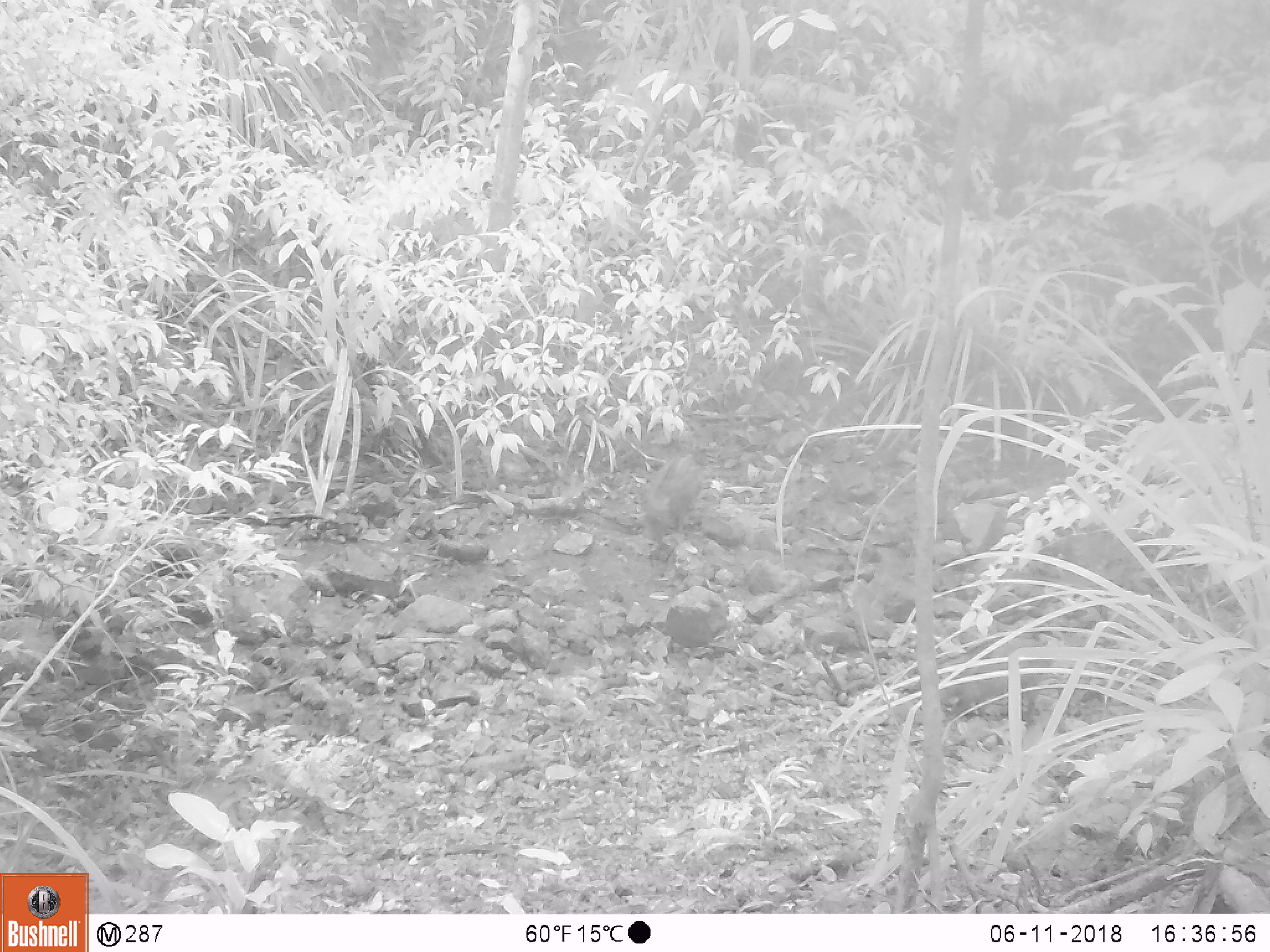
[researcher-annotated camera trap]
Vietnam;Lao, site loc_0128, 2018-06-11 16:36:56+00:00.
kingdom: Animalia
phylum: Chordata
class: Mammalia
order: Artiodactyla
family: Suidae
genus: Sus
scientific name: Sus scrofa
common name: eurasian wild pig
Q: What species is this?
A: Eurasian wild pig (Sus scrofa).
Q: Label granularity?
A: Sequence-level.